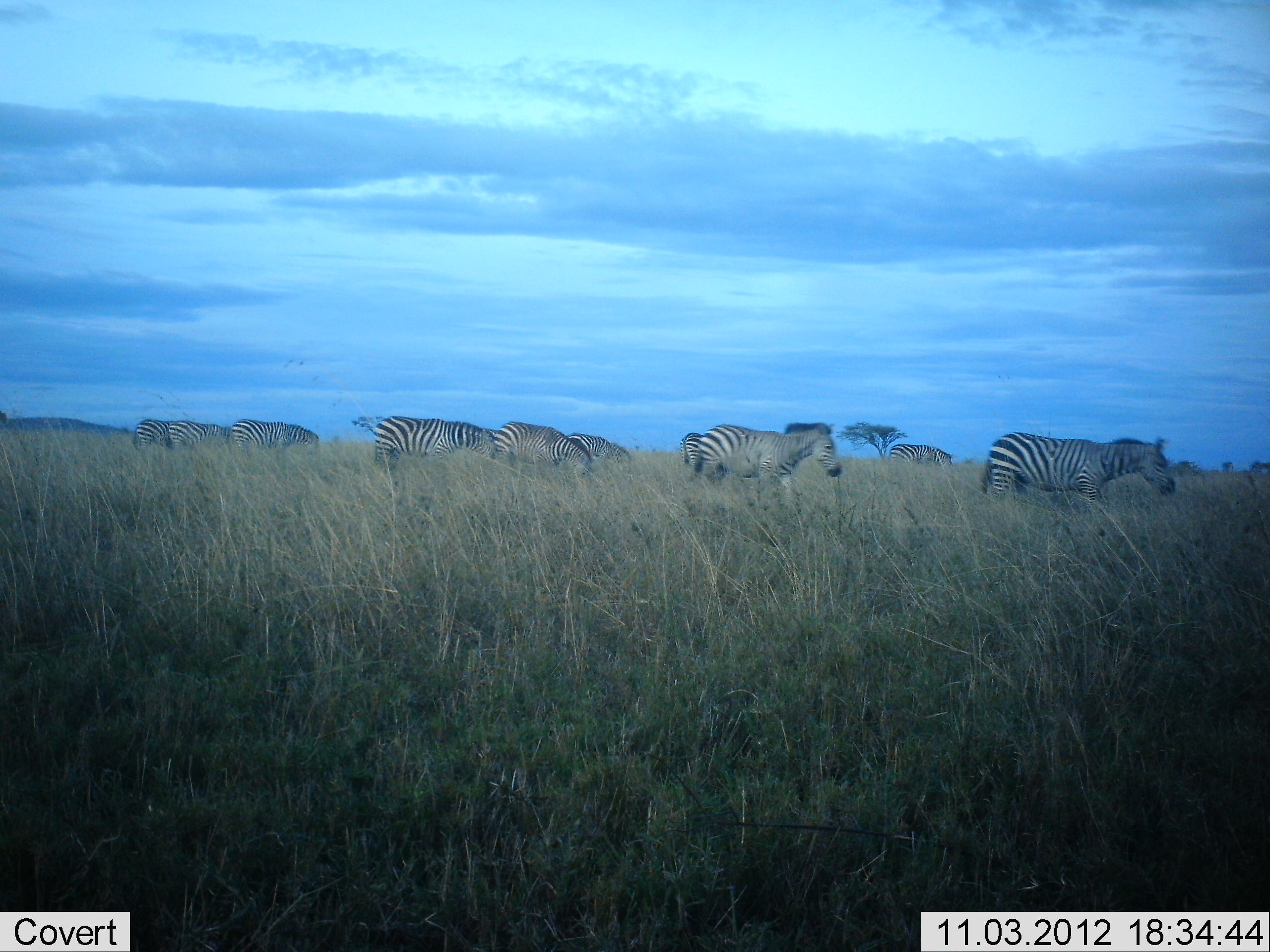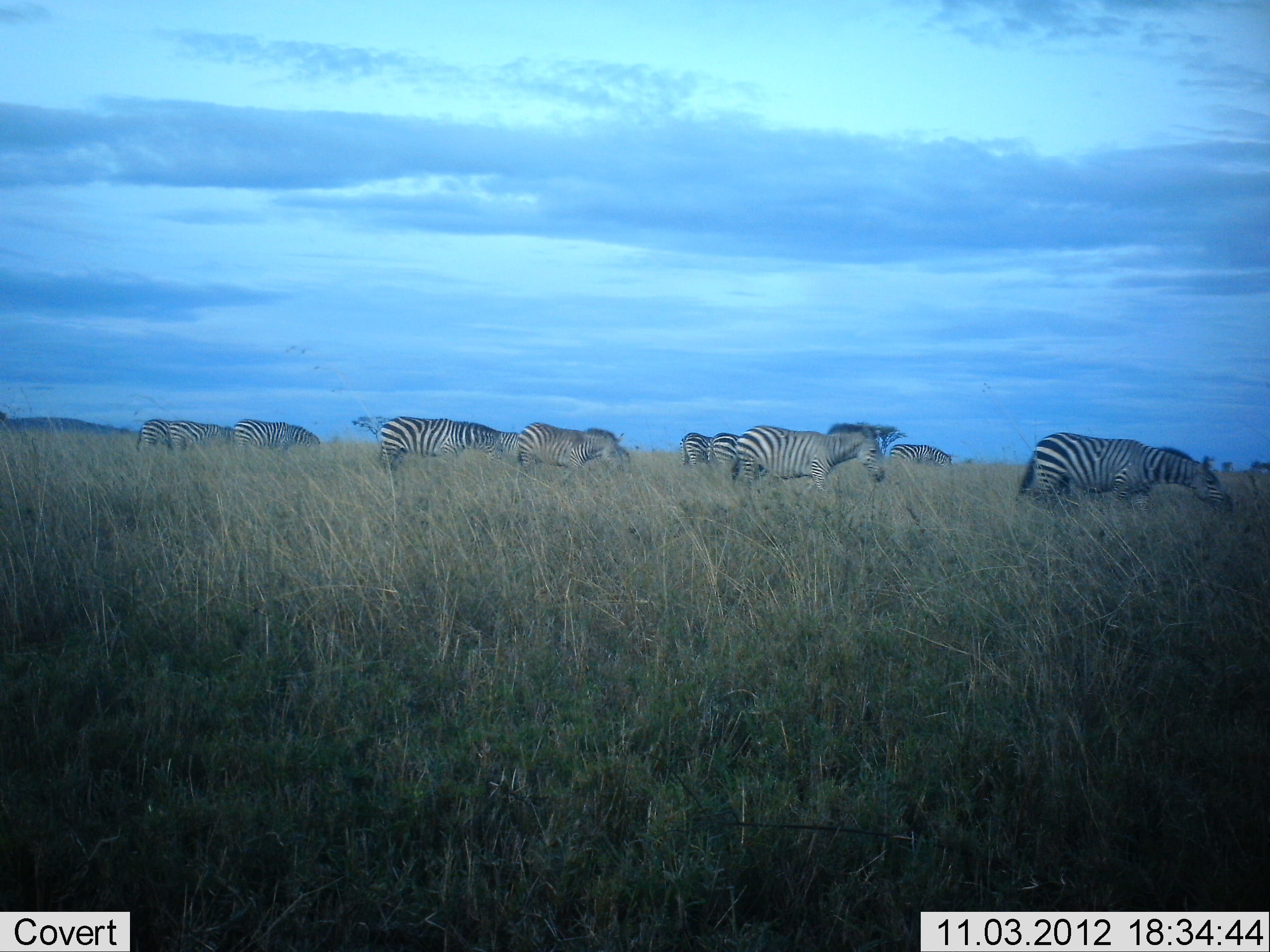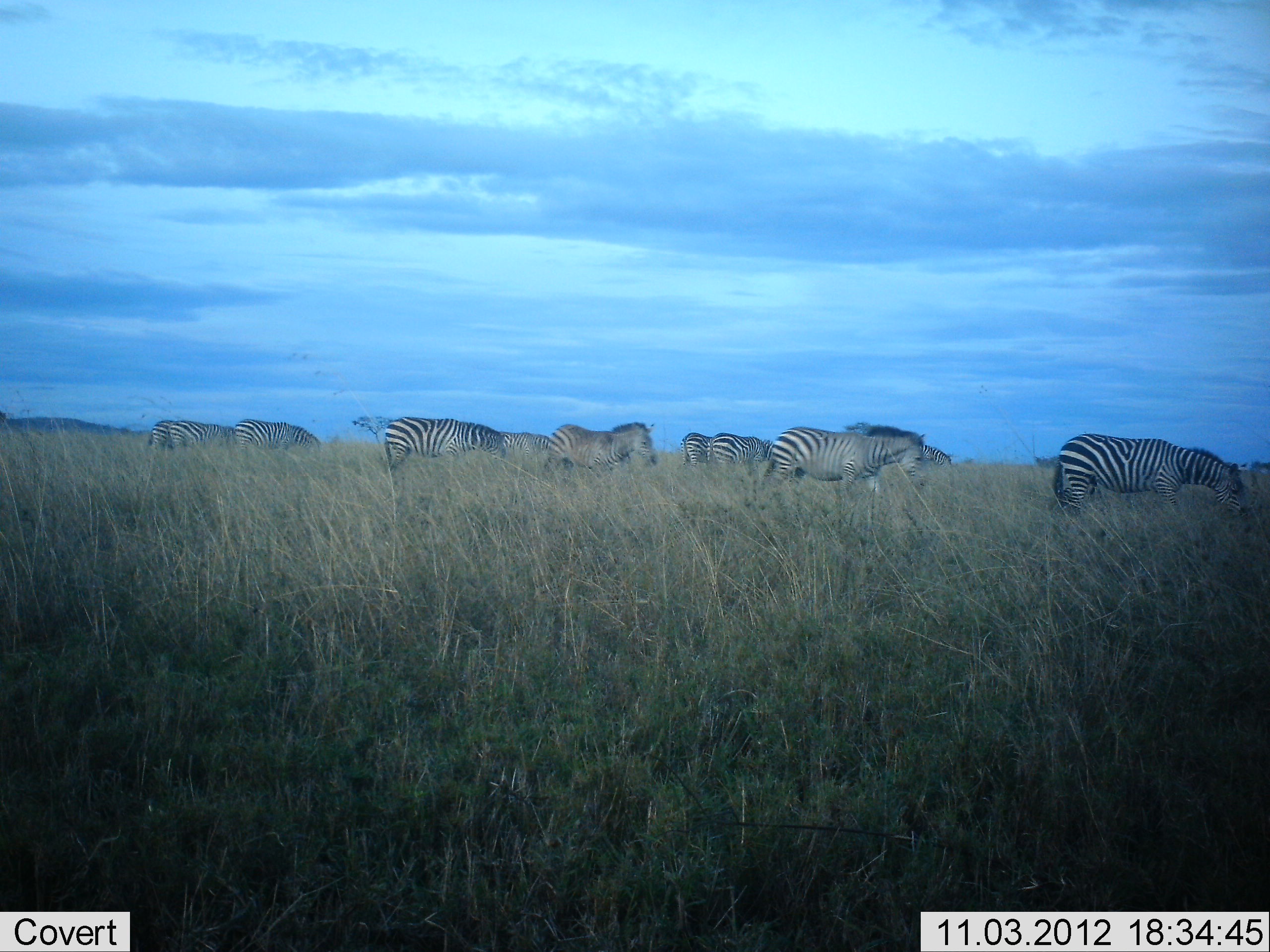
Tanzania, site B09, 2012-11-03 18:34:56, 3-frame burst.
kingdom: Animalia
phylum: Chordata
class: Mammalia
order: Perissodactyla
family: Equidae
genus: Equus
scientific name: Equus quagga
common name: plains zebra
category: zebra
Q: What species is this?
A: Zebra (plains zebra) (Equus quagga).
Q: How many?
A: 10.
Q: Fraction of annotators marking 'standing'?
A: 30%.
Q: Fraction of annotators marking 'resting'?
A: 0%.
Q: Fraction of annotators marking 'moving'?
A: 70%.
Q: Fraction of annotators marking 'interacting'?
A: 0%.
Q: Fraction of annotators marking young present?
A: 0%.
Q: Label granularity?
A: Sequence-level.